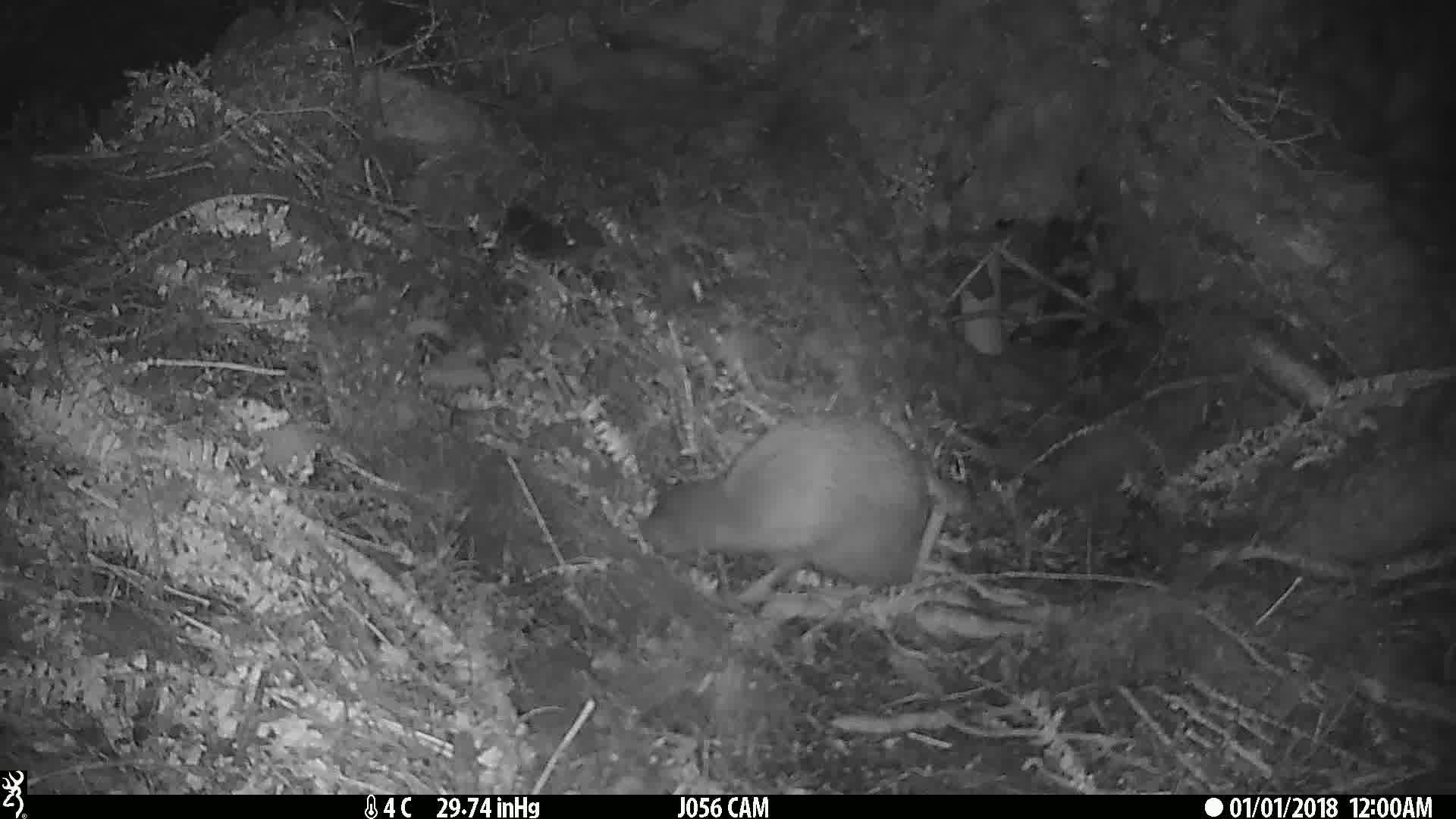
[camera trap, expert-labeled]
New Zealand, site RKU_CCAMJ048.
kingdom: Animalia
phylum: Chordata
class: Aves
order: Apterygiformes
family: Apterygidae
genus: Apteryx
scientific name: Apteryx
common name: kiwi